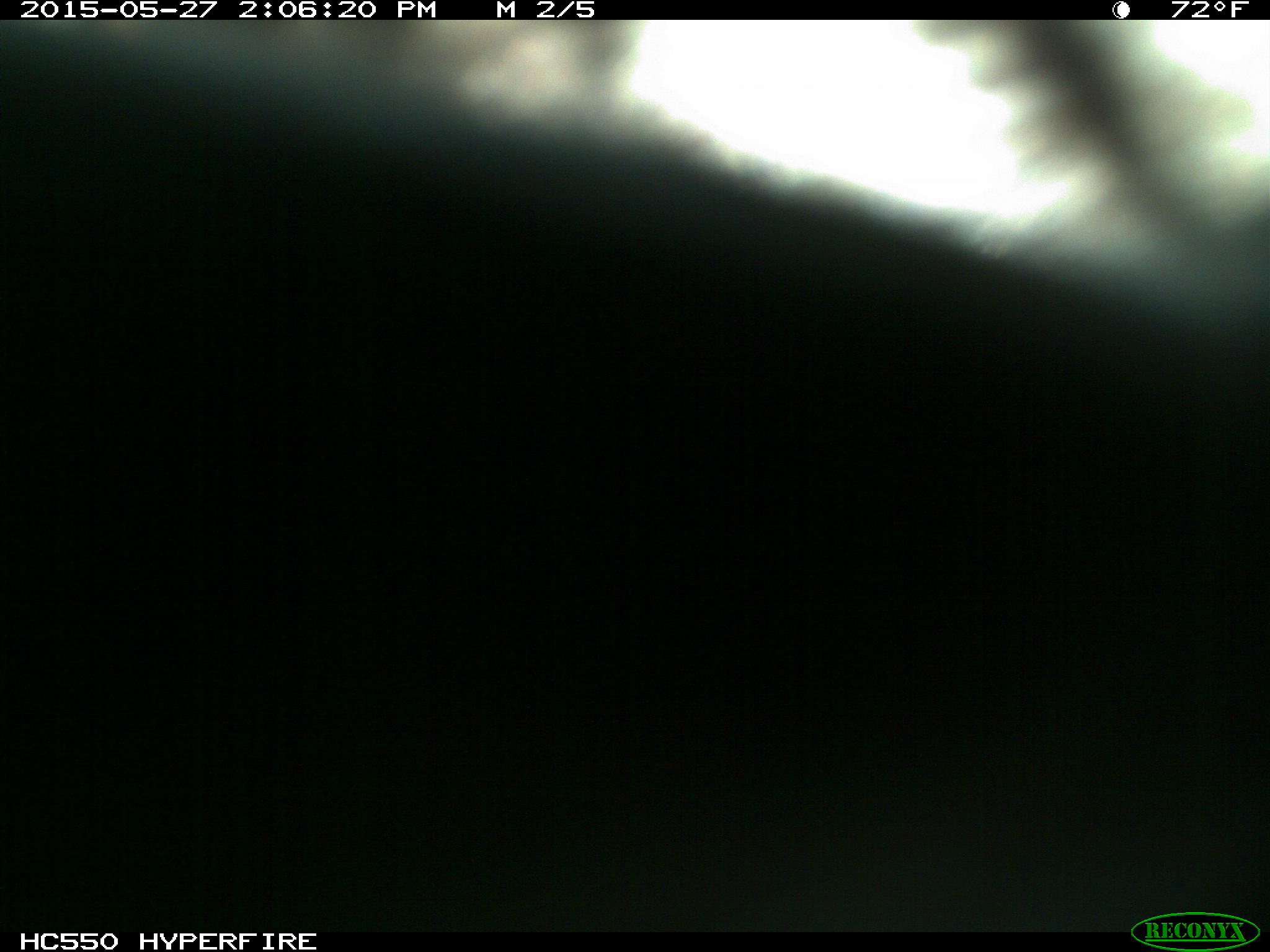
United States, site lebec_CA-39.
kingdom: Animalia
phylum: Chordata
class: Mammalia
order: Artiodactyla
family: Bovidae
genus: Bos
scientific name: Bos taurus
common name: domestic cow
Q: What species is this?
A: Bos taurus (domestic cow).